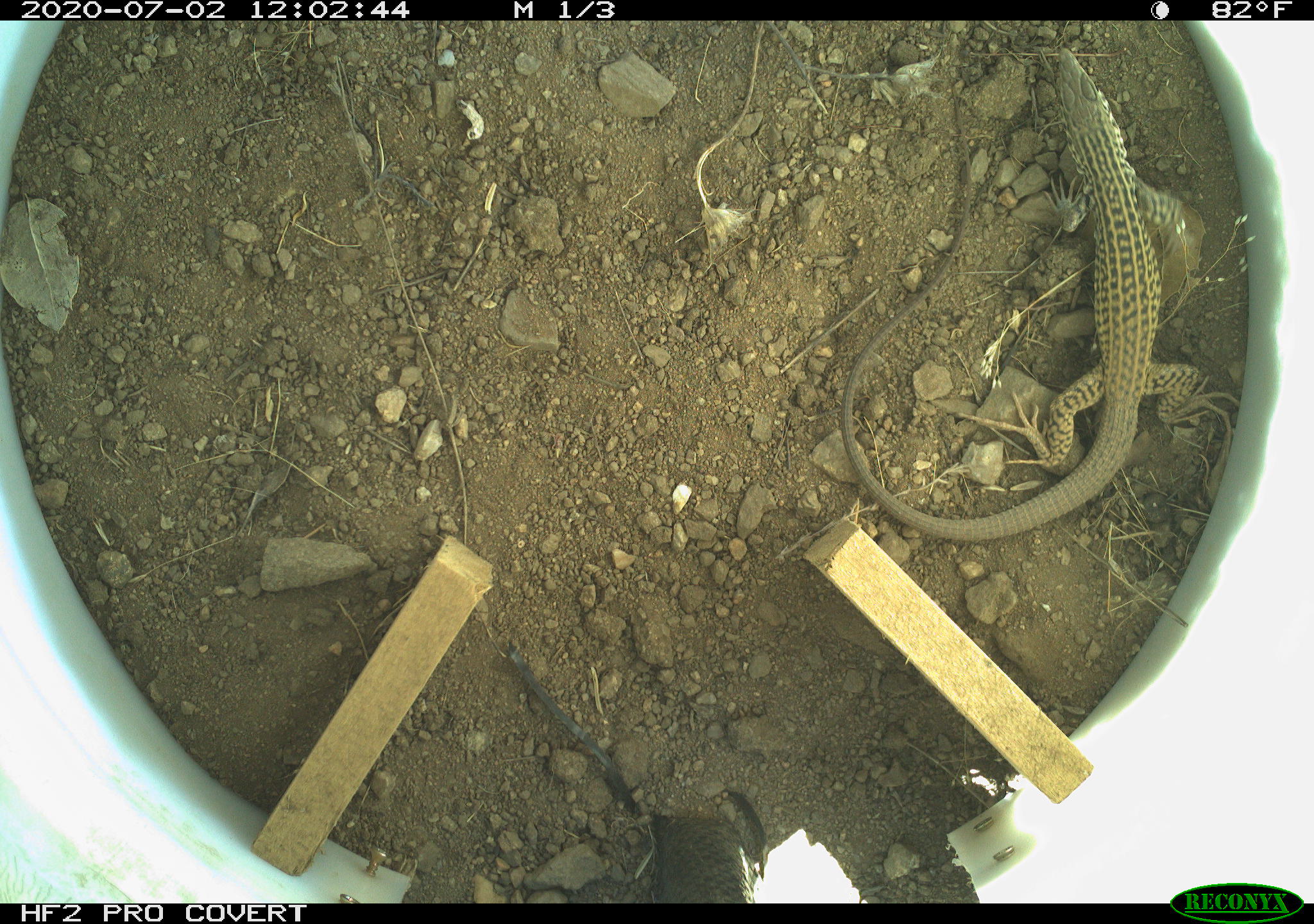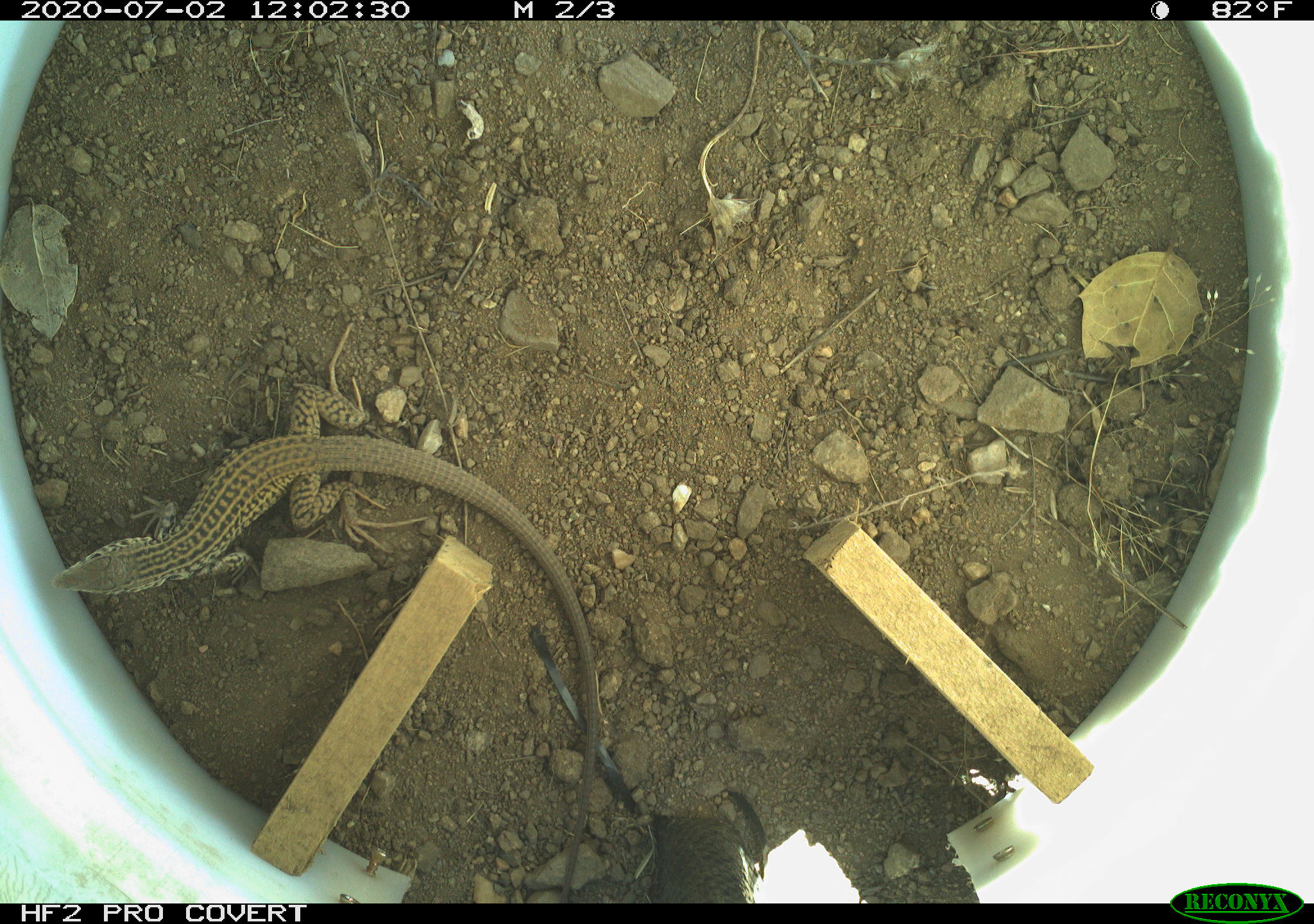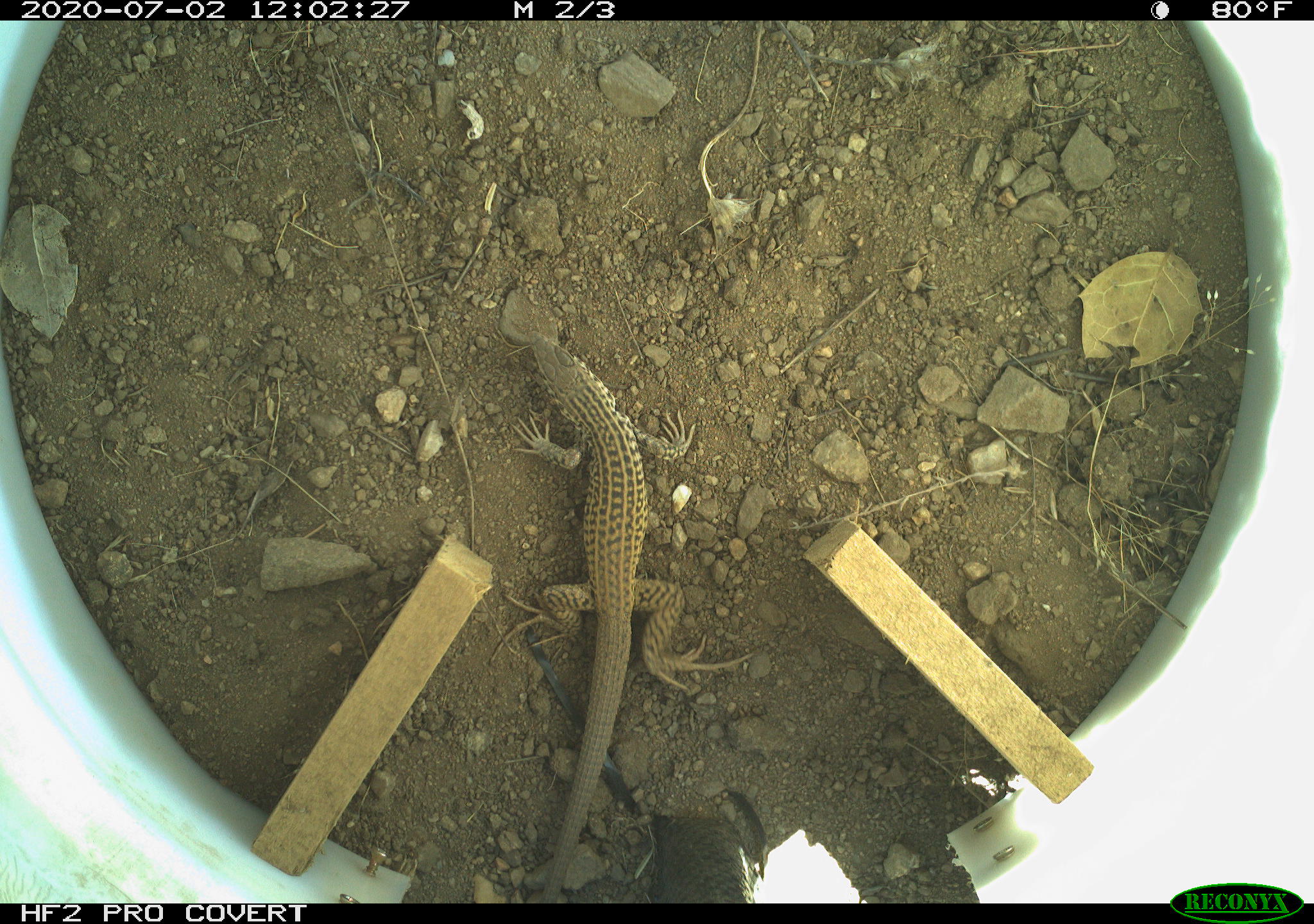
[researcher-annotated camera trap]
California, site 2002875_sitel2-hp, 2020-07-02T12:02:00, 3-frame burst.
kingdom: Animalia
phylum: Chordata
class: Reptilia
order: Squamata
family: Teiidae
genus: Aspidoscelis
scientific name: Aspidoscelis tigris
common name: western whiptail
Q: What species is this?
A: Western whiptail (Aspidoscelis tigris).